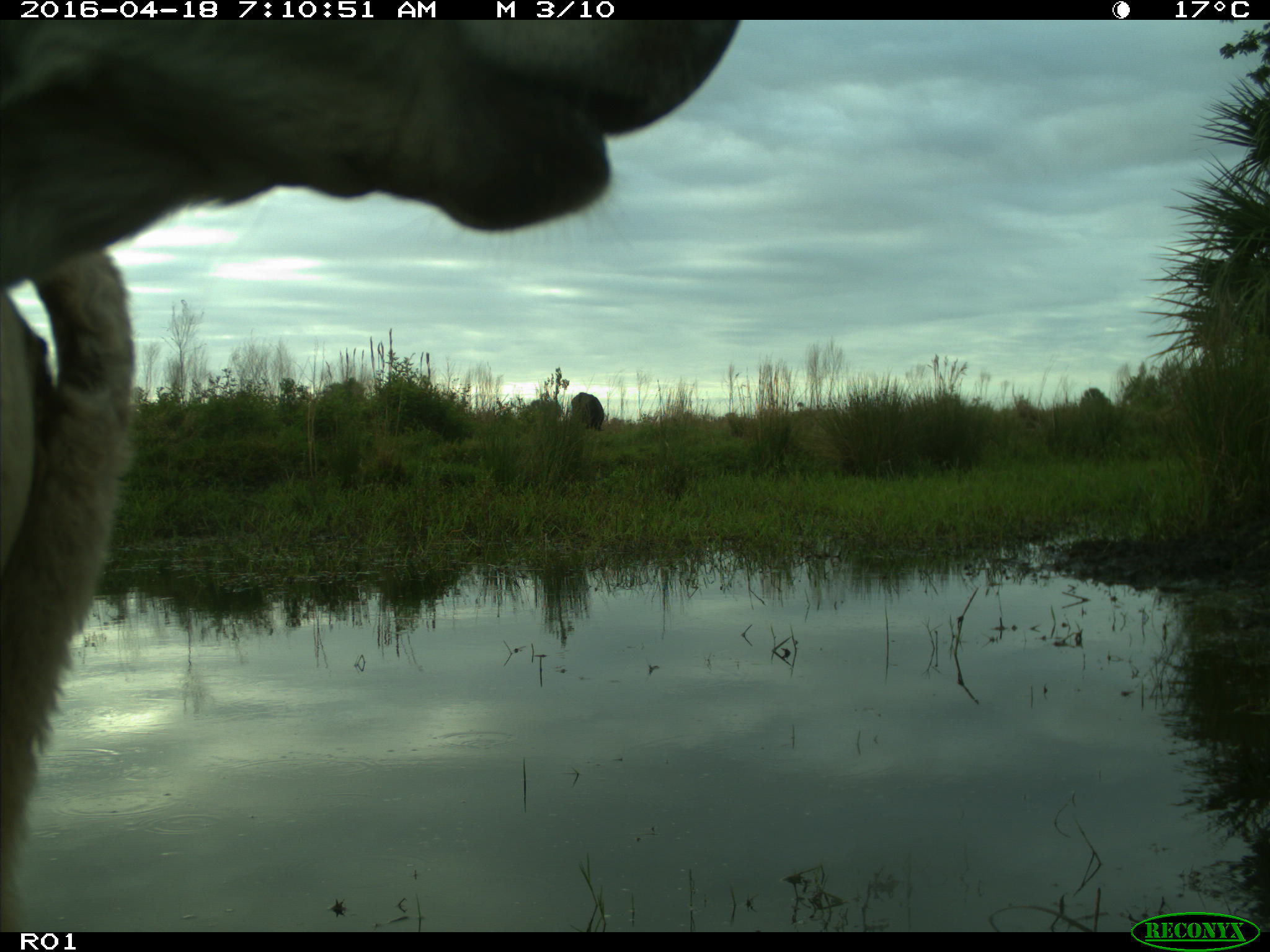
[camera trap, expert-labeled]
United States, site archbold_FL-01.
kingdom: Animalia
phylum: Chordata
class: Mammalia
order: Artiodactyla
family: Bovidae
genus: Bos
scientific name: Bos taurus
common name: domestic cow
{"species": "Bos taurus (domestic cow)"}